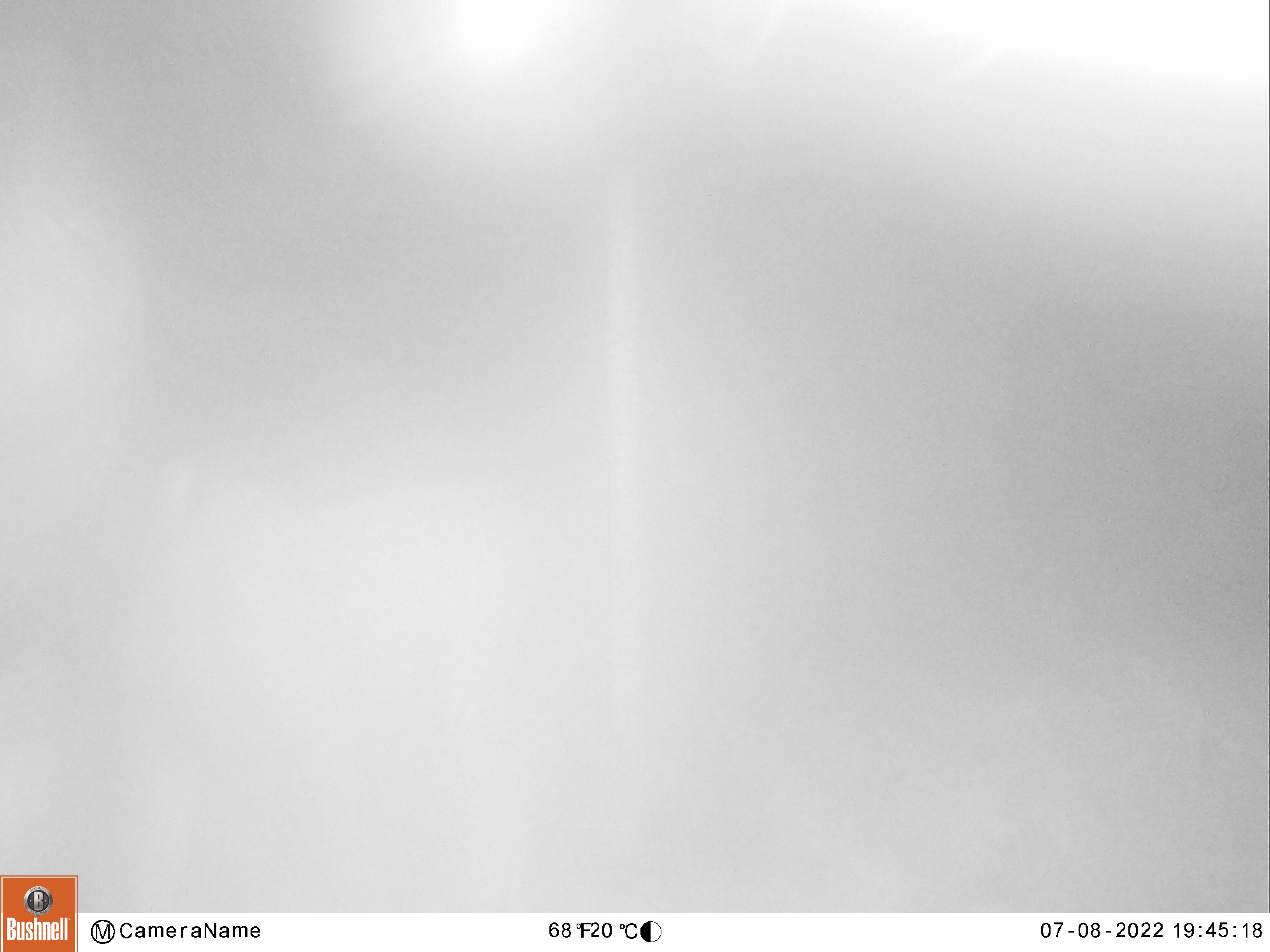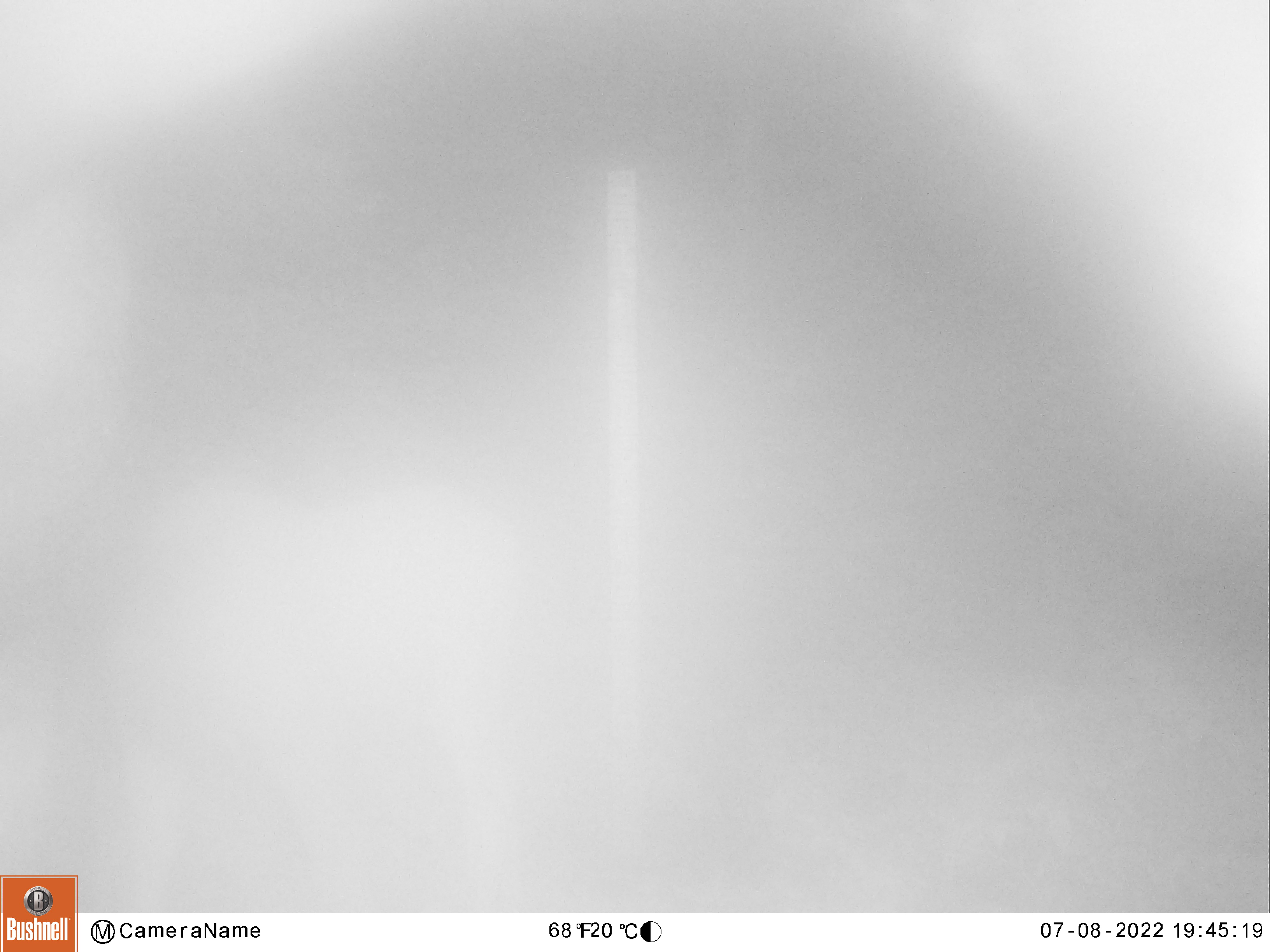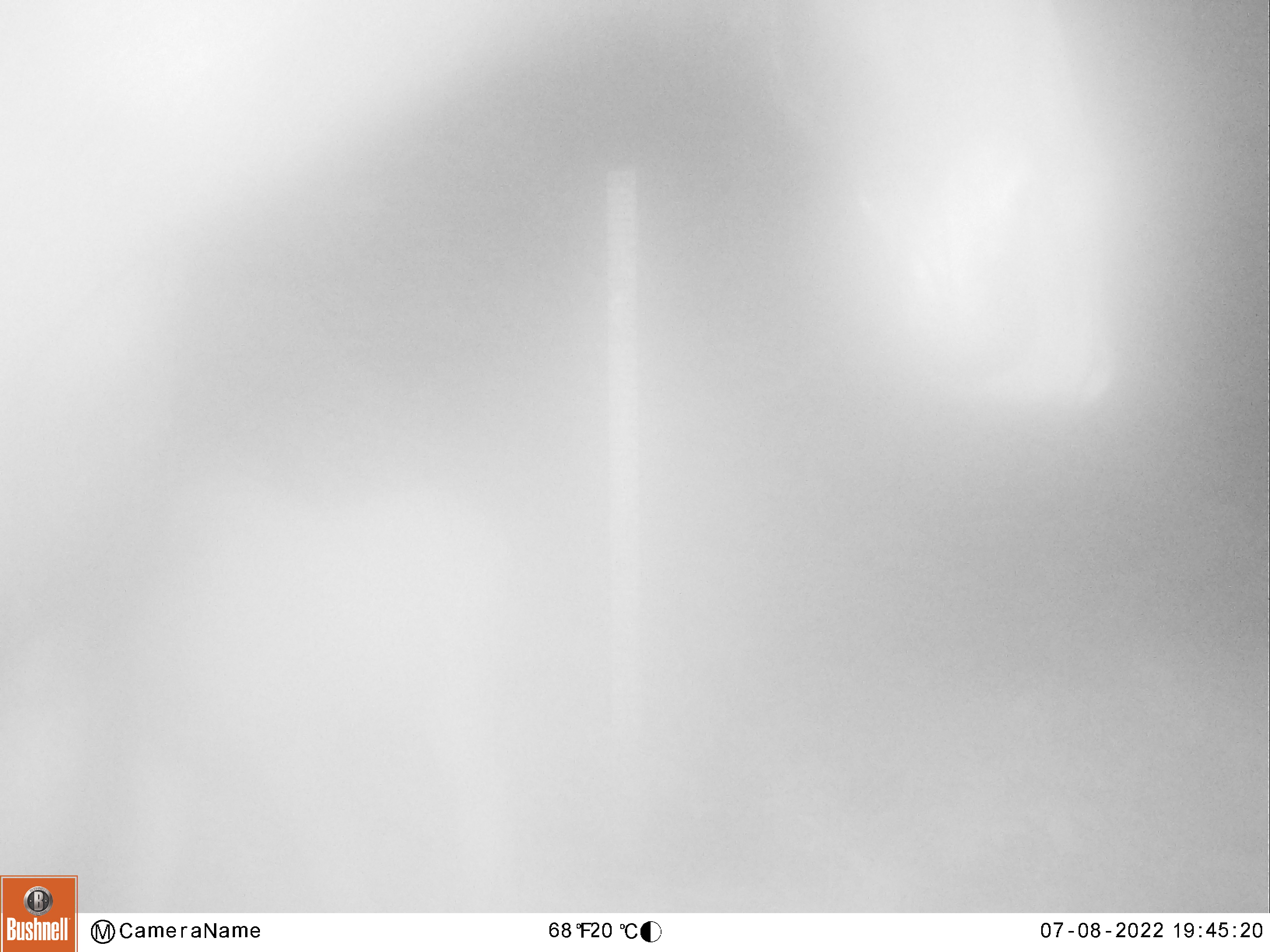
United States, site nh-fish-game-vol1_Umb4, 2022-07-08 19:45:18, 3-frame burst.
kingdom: Animalia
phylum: Chordata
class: Mammalia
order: Artiodactyla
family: Cervidae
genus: Alces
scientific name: Alces alces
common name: moose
Moose (Alces alces).